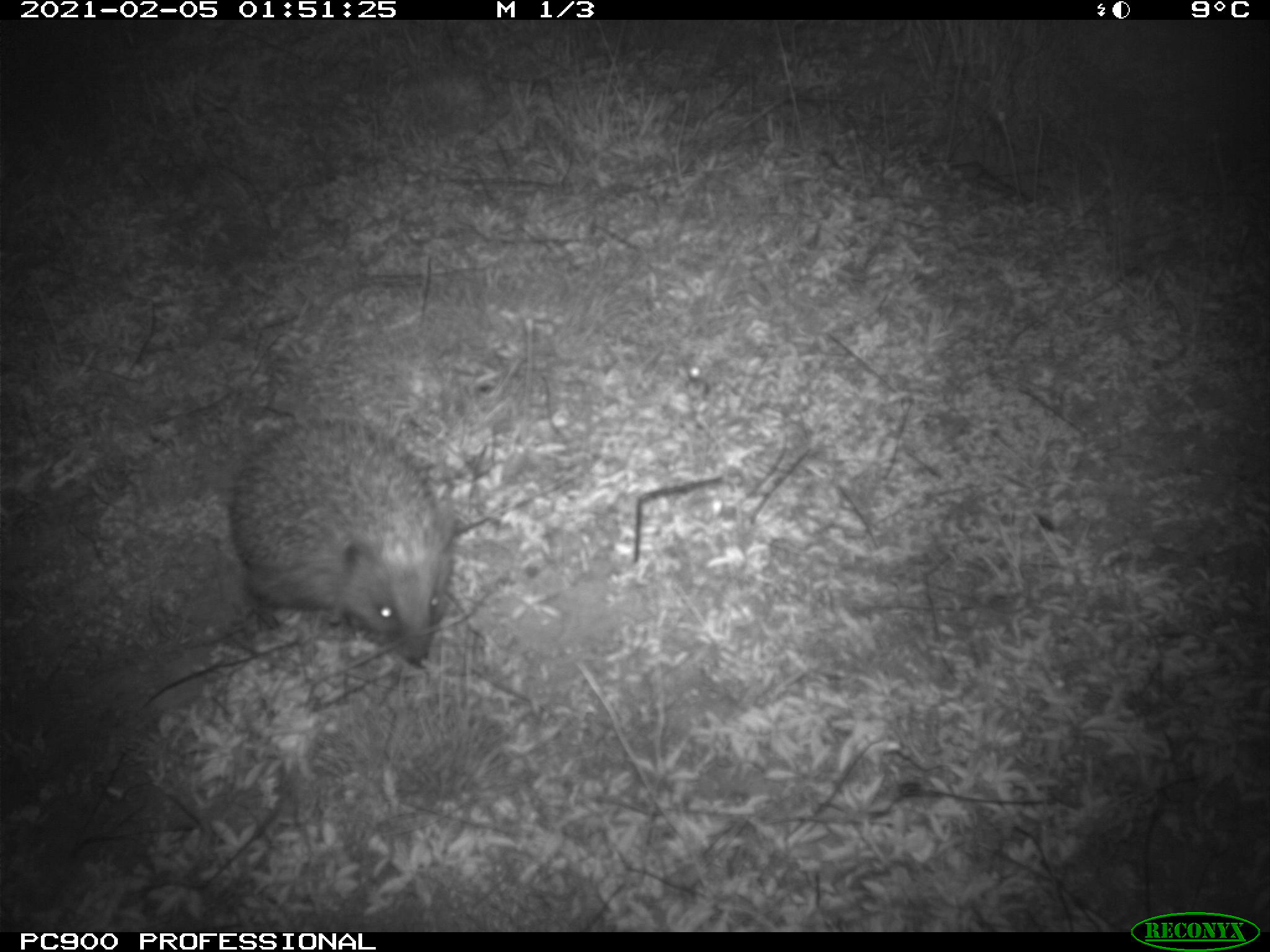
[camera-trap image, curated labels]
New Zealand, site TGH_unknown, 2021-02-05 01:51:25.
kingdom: Animalia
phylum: Chordata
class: Mammalia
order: Eulipotyphla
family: Erinaceidae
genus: Erinaceus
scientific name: Erinaceus europaeus europaeus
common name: european hedgehog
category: hedgehog